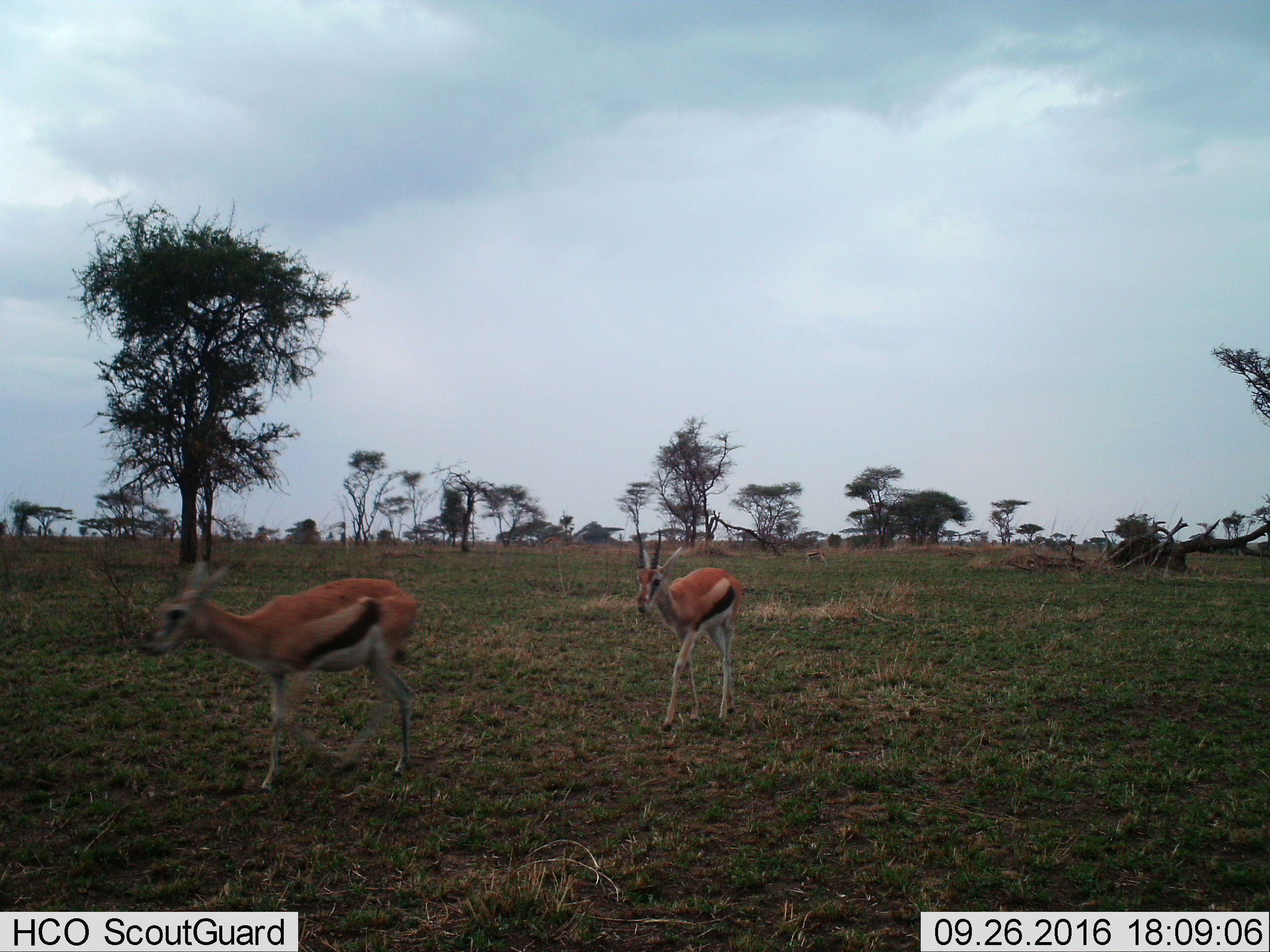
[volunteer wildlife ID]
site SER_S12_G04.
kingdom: Animalia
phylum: Chordata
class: Mammalia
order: Artiodactyla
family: Bovidae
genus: Eudorcas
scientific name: Eudorcas thomsonii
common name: thomson's gazelle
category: gazellethomsons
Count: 2.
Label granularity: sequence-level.